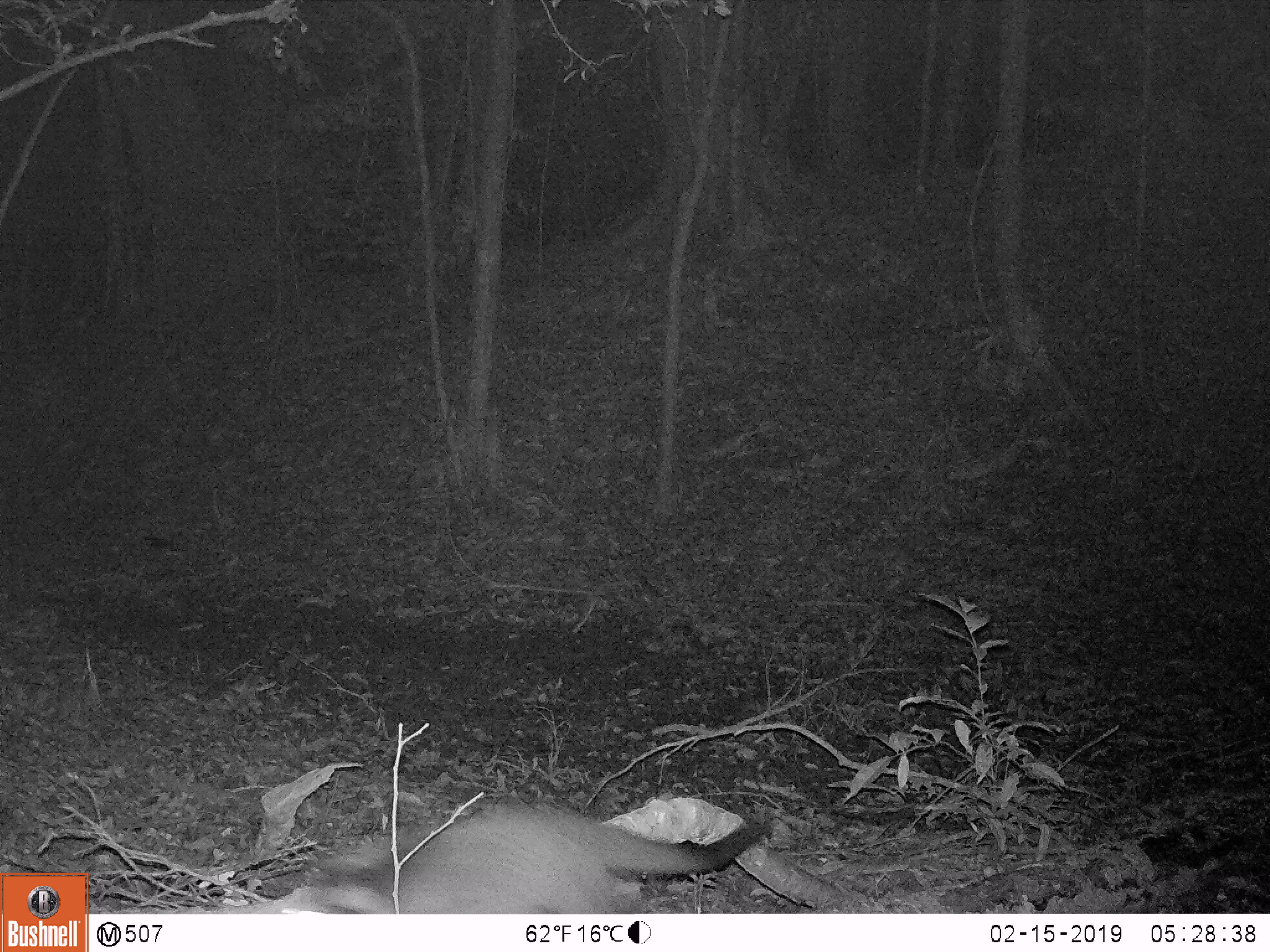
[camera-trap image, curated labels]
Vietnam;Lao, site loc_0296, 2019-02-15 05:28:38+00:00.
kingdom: Animalia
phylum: Chordata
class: Mammalia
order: Carnivora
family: Viverridae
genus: Paguma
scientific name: Paguma larvata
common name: masked palm civet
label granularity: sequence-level